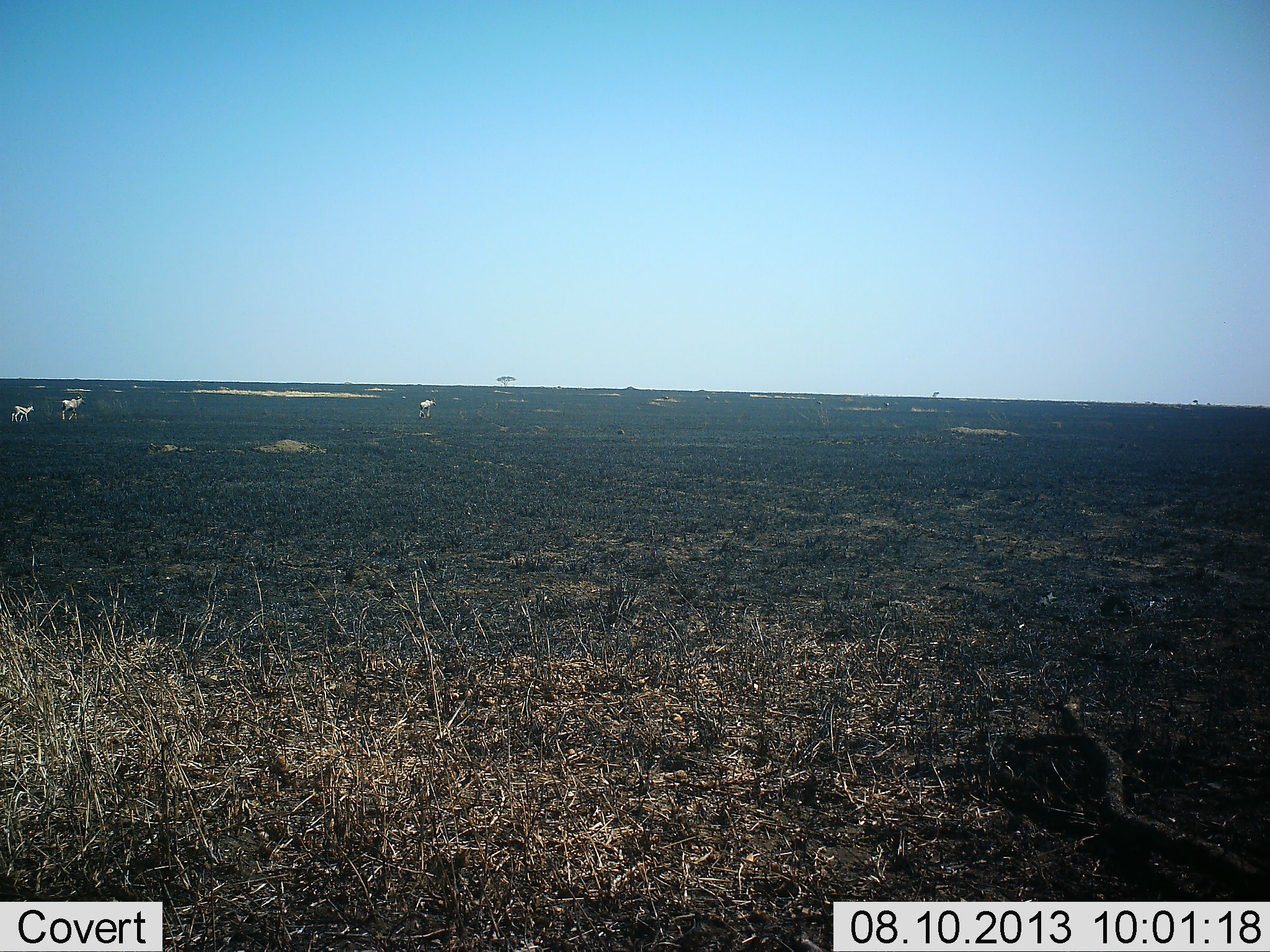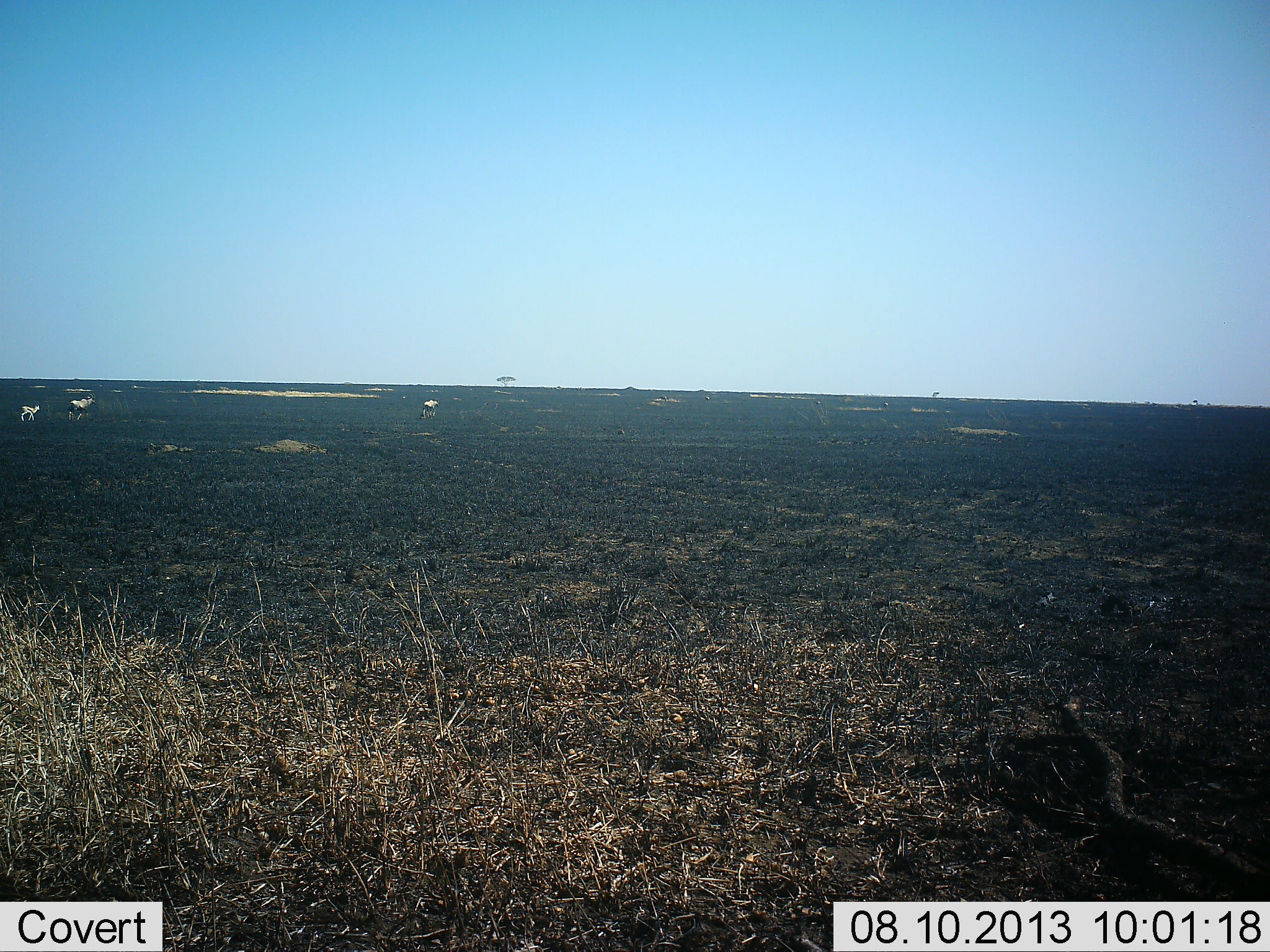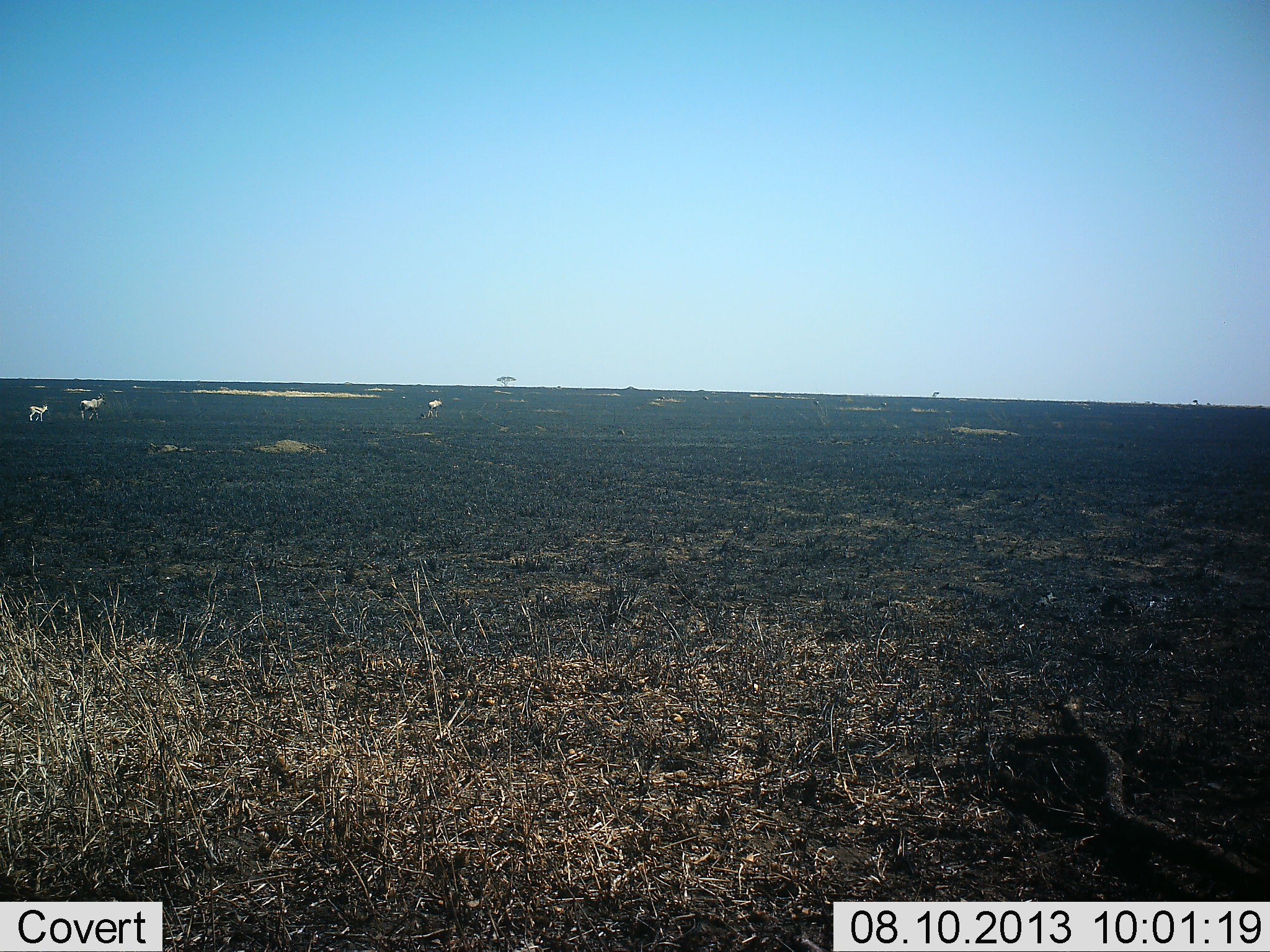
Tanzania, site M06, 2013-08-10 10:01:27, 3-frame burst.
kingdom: Animalia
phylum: Chordata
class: Mammalia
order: Artiodactyla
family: Bovidae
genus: Tragelaphus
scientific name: Tragelaphus oryx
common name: eland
Eland (Tragelaphus oryx), count 3. Behavior (volunteer vote fractions): standing 0%, resting 0%, moving 100%, interacting 0%. Young present (vote fraction): 33%. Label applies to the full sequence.